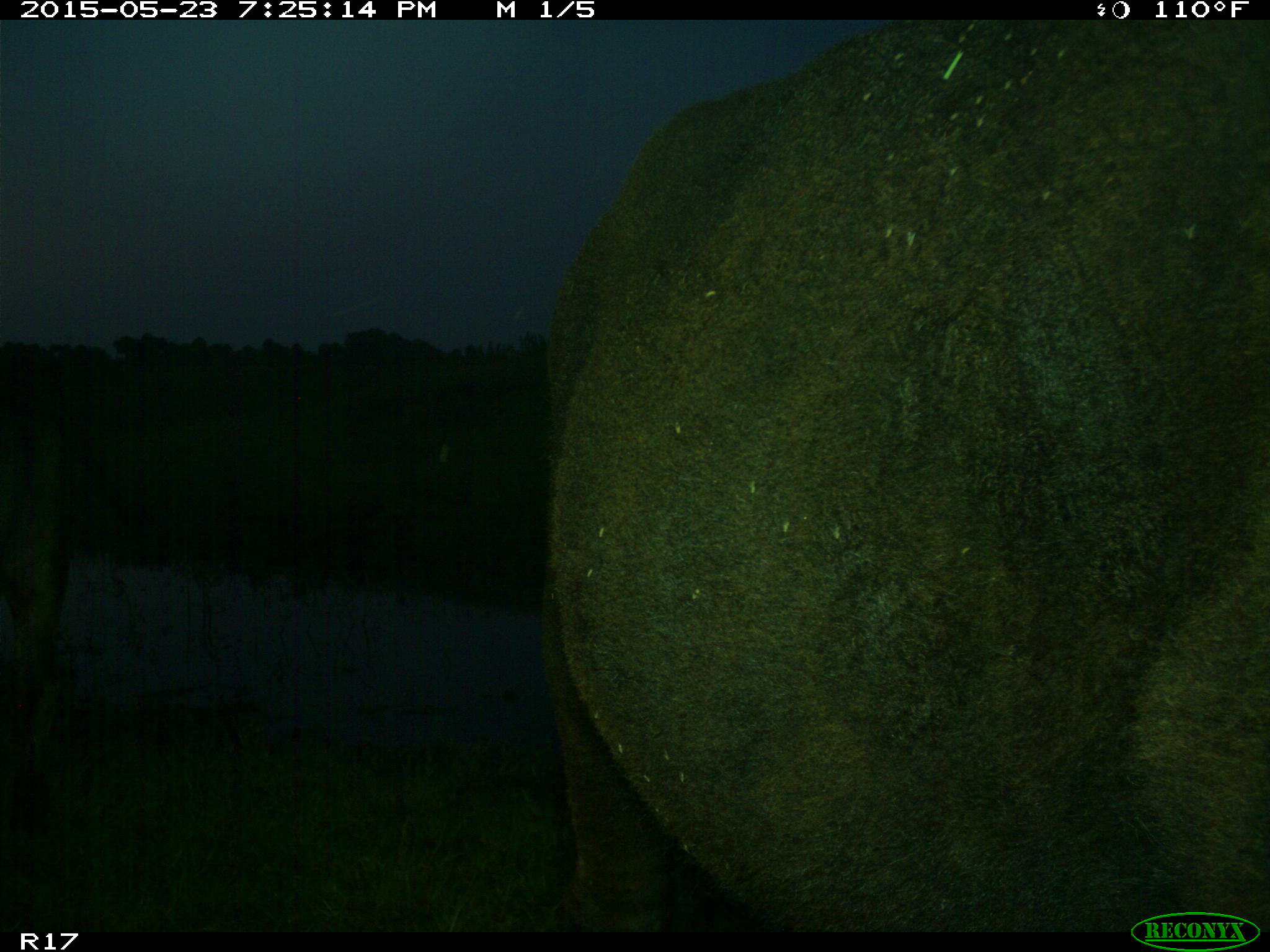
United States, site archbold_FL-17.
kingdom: Animalia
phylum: Chordata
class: Mammalia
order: Artiodactyla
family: Bovidae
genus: Bos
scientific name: Bos taurus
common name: domestic cow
Bos taurus (domestic cow).